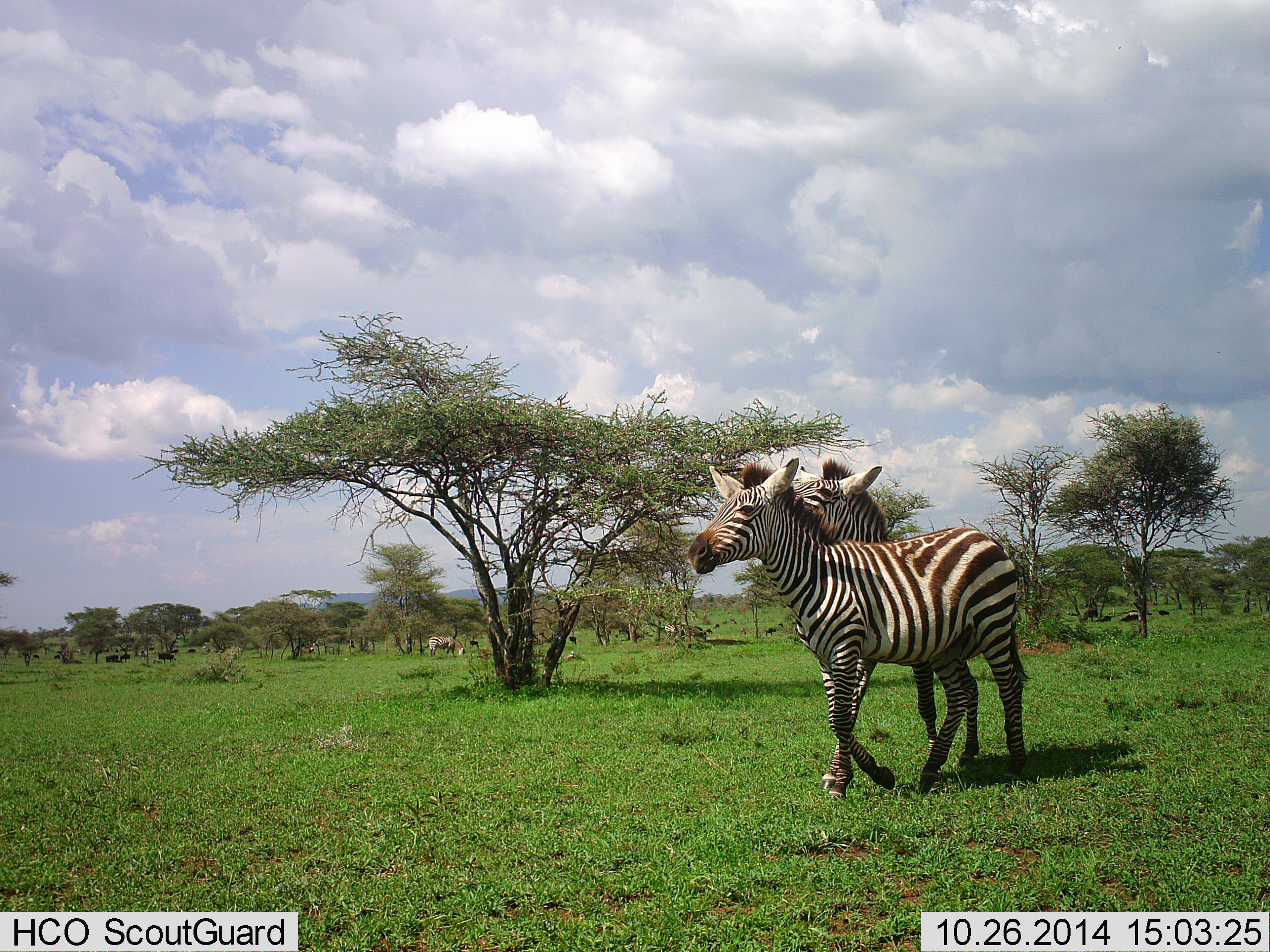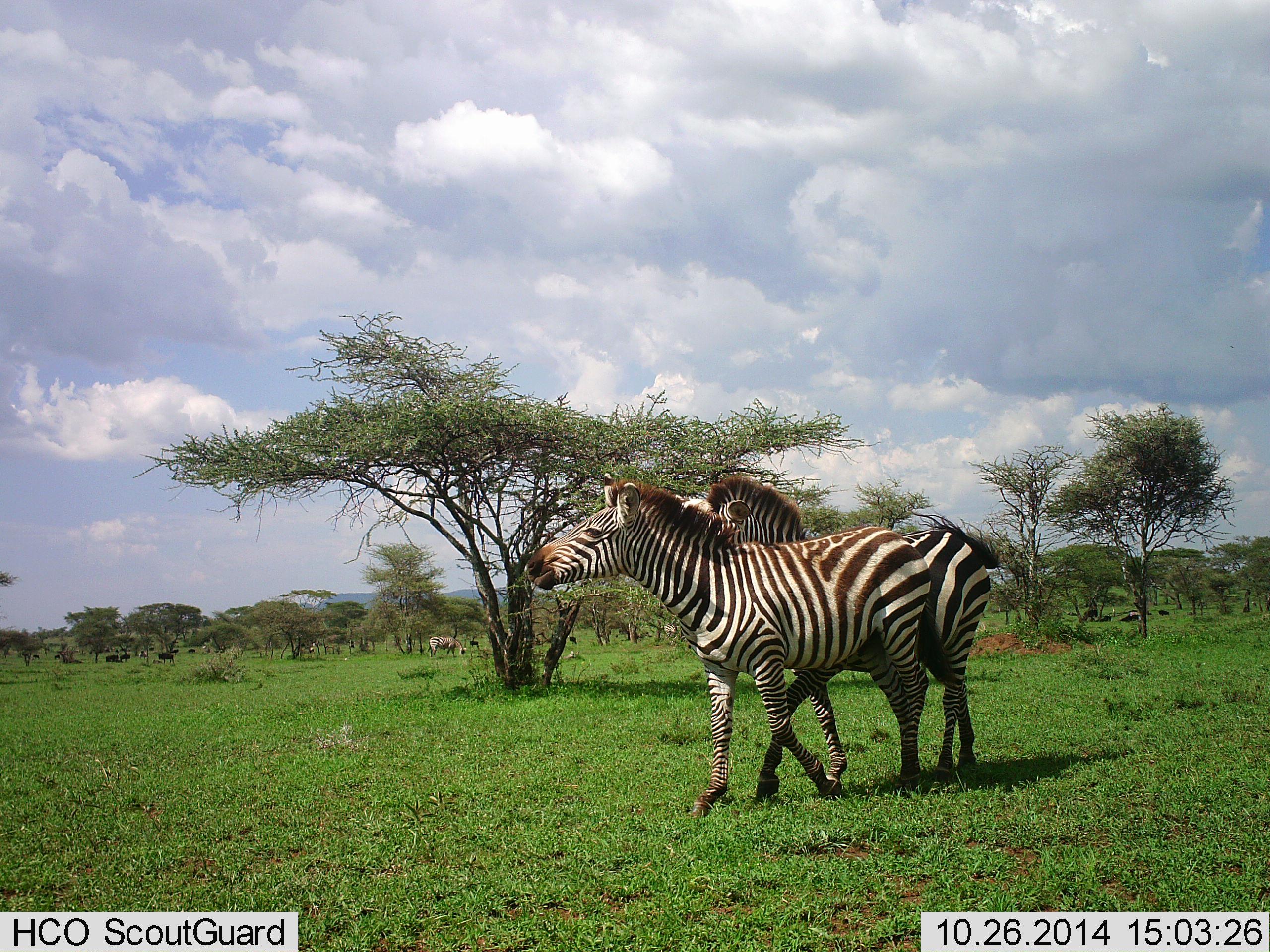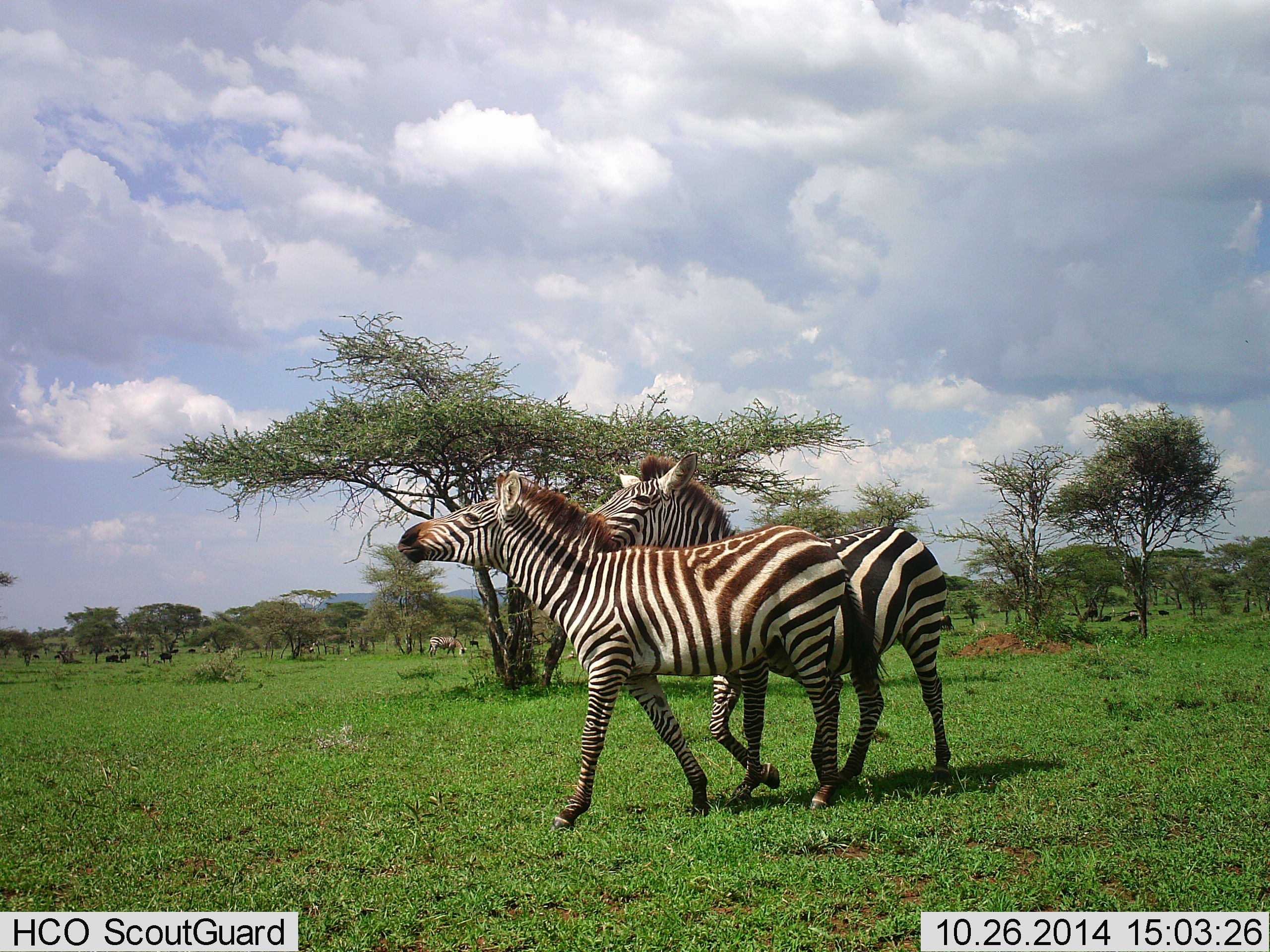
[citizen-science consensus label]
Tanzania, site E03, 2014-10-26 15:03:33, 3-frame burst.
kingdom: Animalia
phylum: Chordata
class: Mammalia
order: Perissodactyla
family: Equidae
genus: Equus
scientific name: Equus quagga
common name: plains zebra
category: zebra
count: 2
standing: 0%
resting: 0%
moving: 100%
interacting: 36%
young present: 0%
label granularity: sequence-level